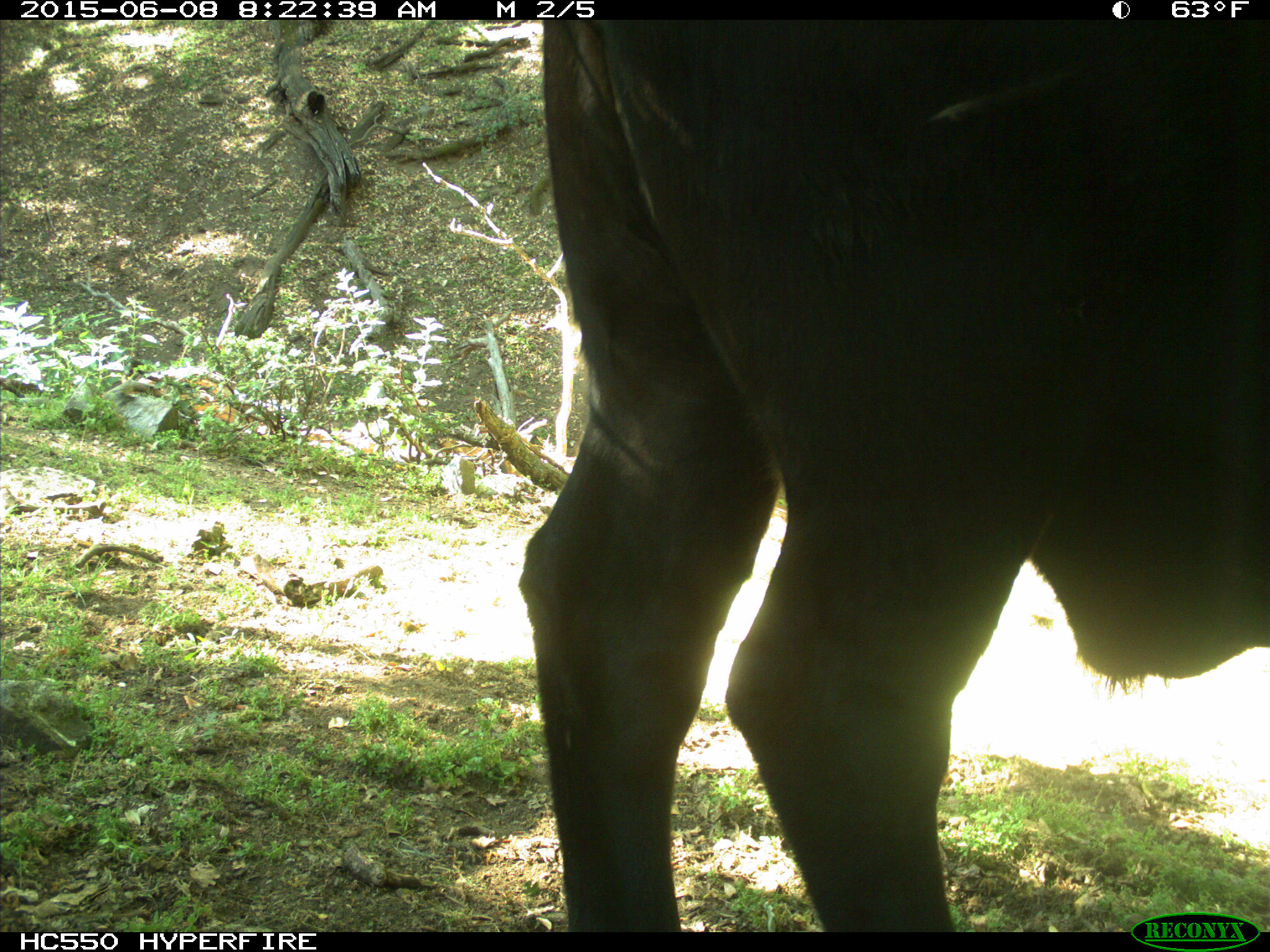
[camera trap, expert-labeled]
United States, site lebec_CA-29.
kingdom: Animalia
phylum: Chordata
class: Mammalia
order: Artiodactyla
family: Bovidae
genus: Bos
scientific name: Bos taurus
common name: domestic cow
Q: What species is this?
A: Bos taurus (domestic cow).